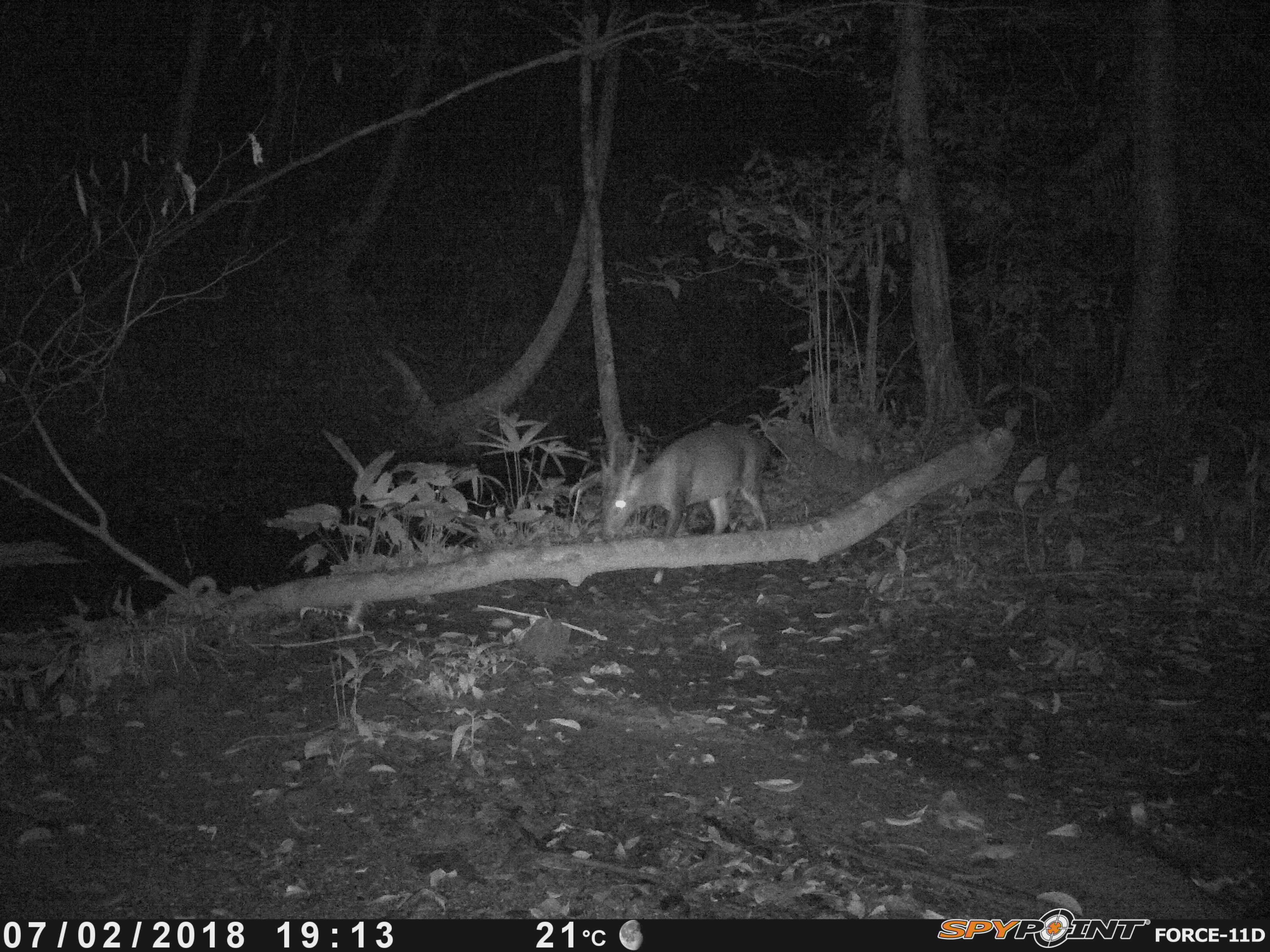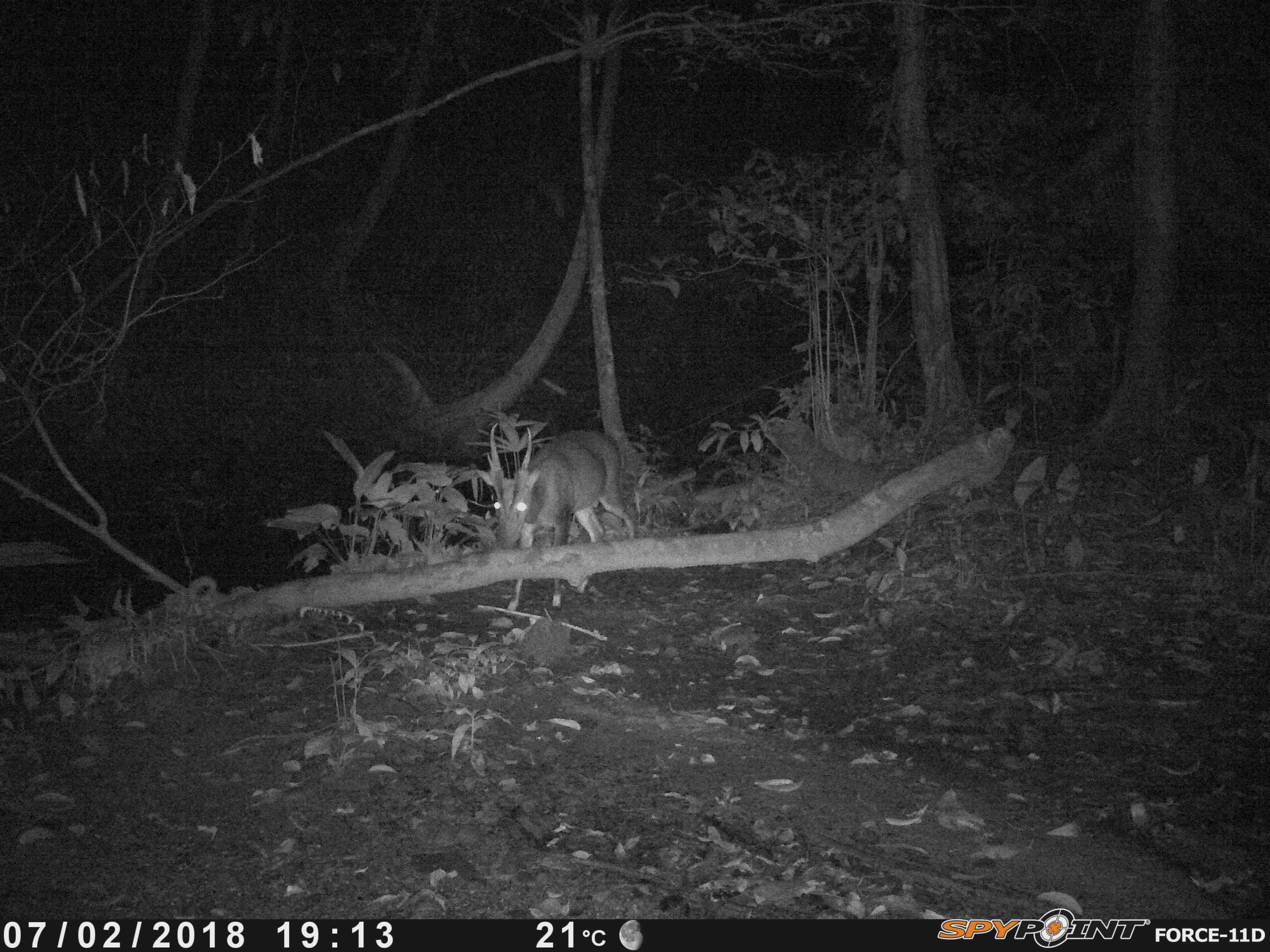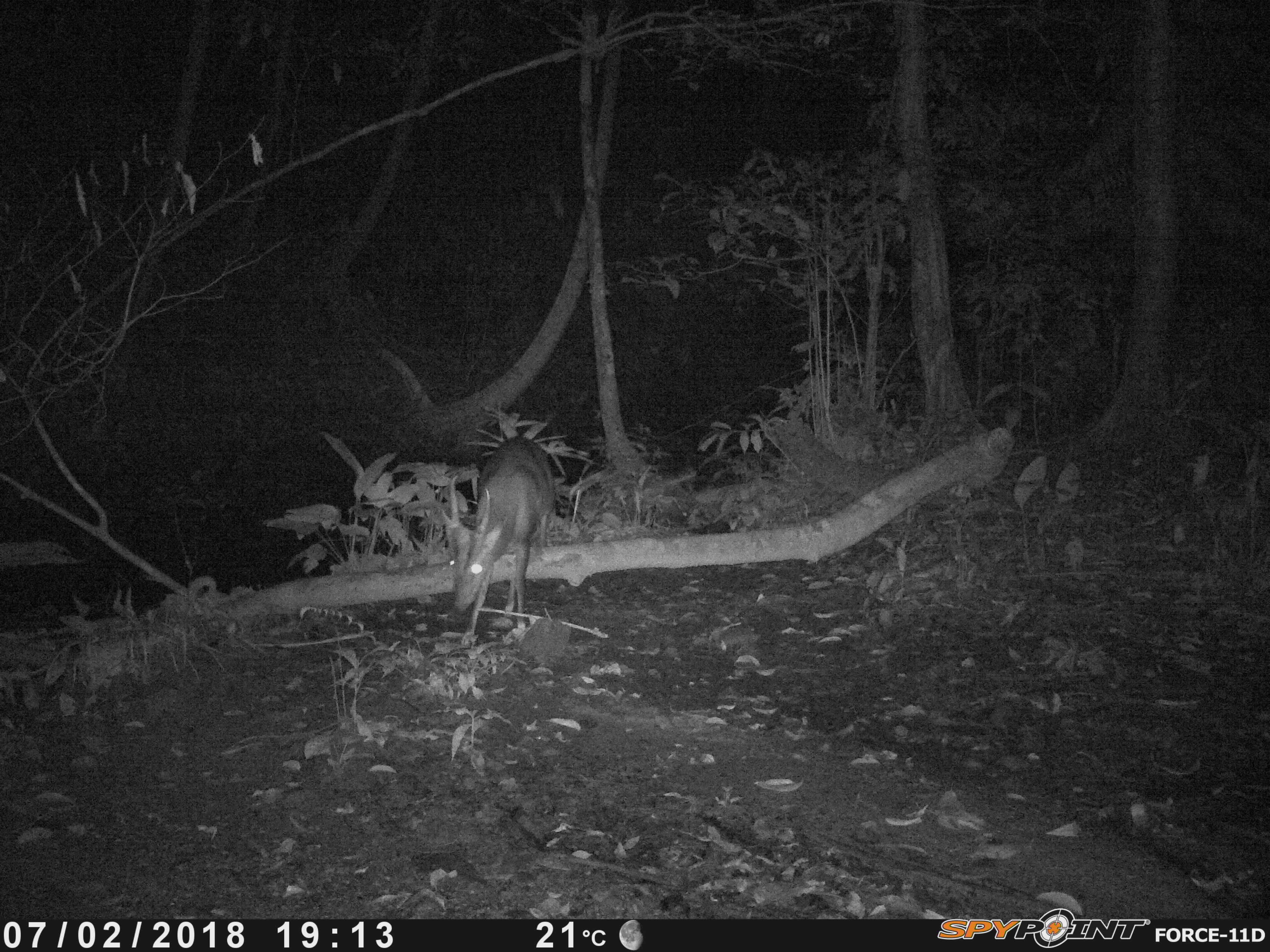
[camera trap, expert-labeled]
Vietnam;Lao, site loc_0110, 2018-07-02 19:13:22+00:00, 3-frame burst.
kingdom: Animalia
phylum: Chordata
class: Mammalia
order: Artiodactyla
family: Cervidae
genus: Muntiacus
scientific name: Muntiacus vuquangensis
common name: large-antlered muntjac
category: large antlered muntjac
Large antlered muntjac (large-antlered muntjac) (Muntiacus vuquangensis). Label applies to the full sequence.